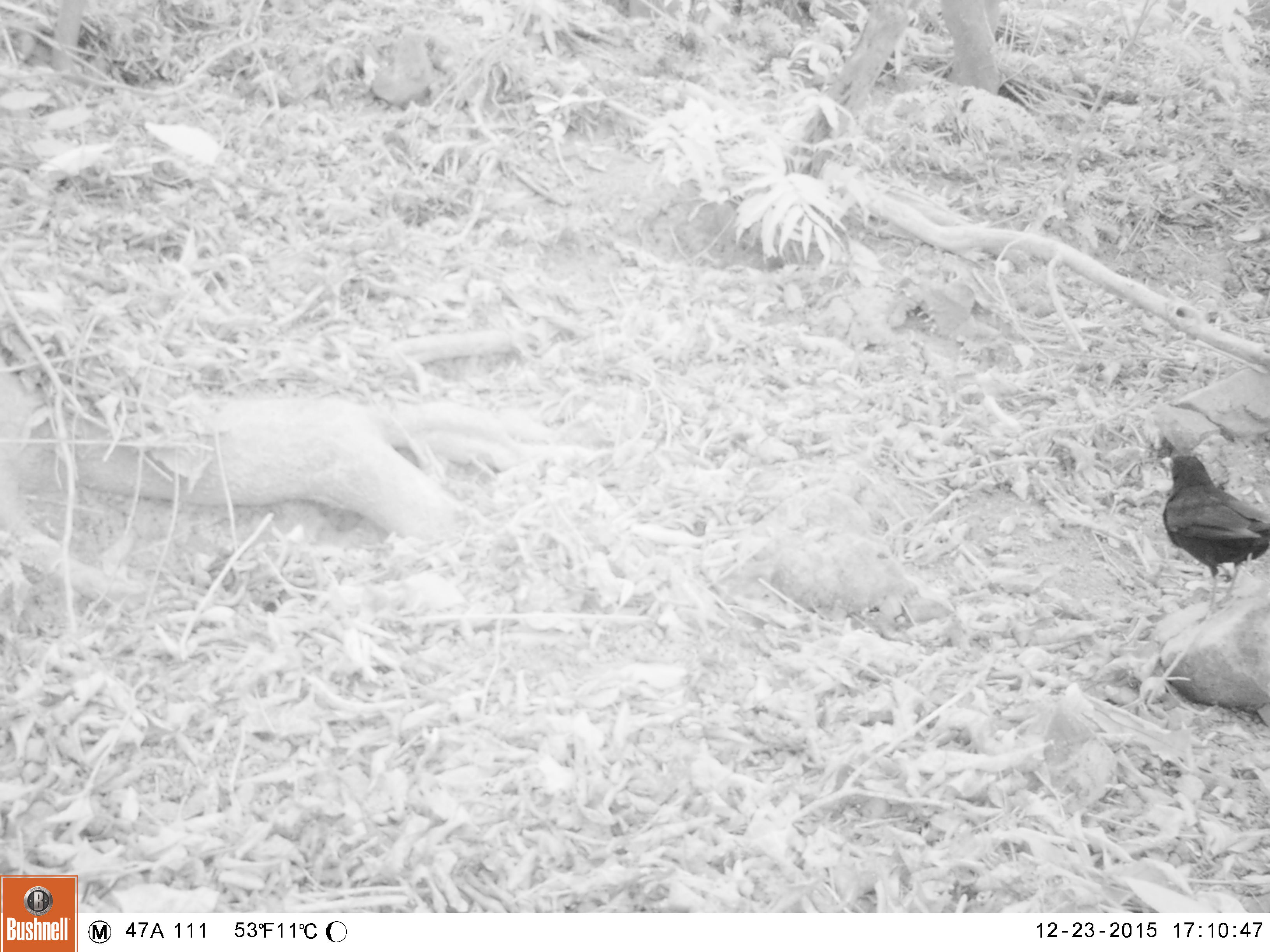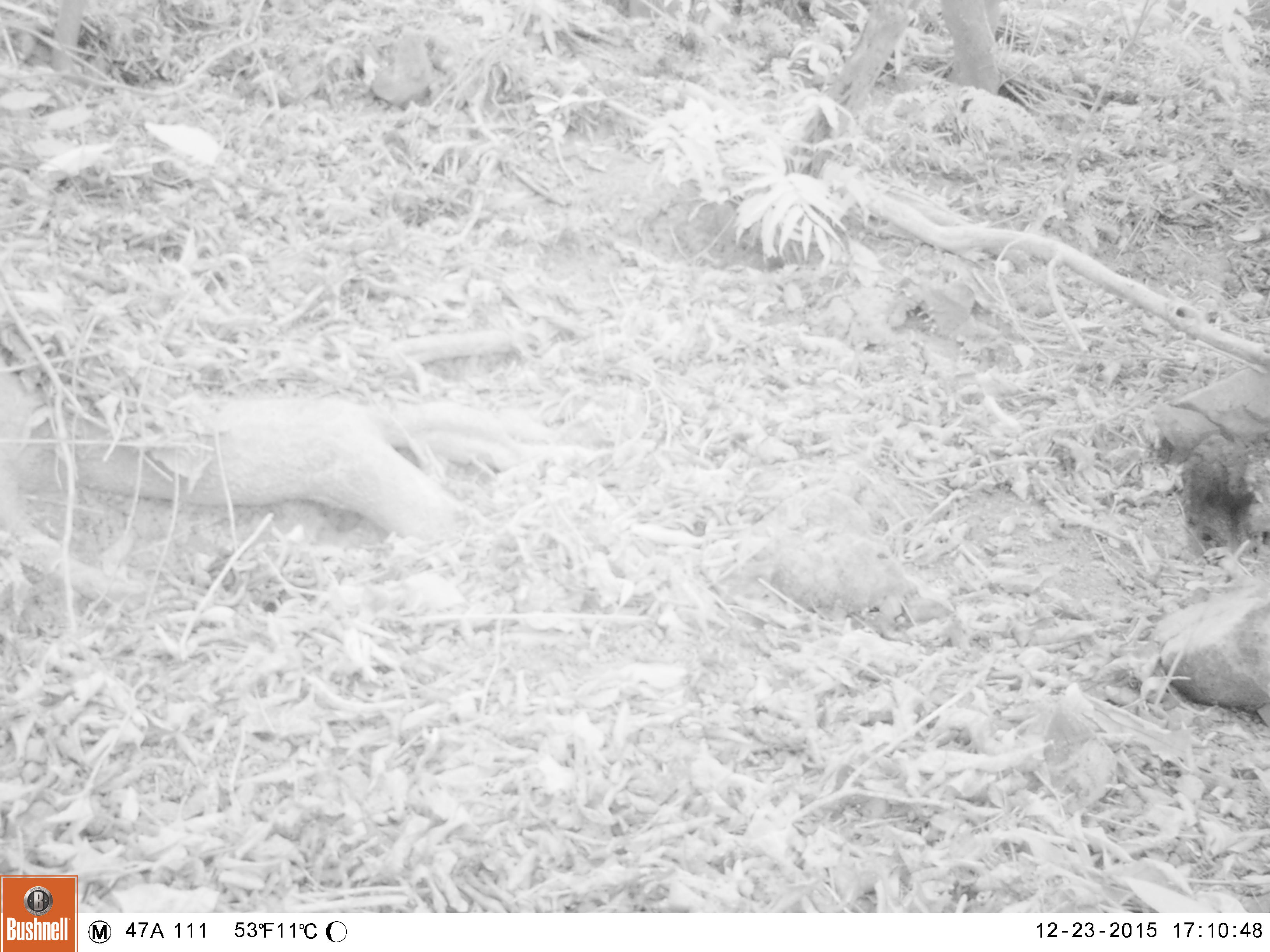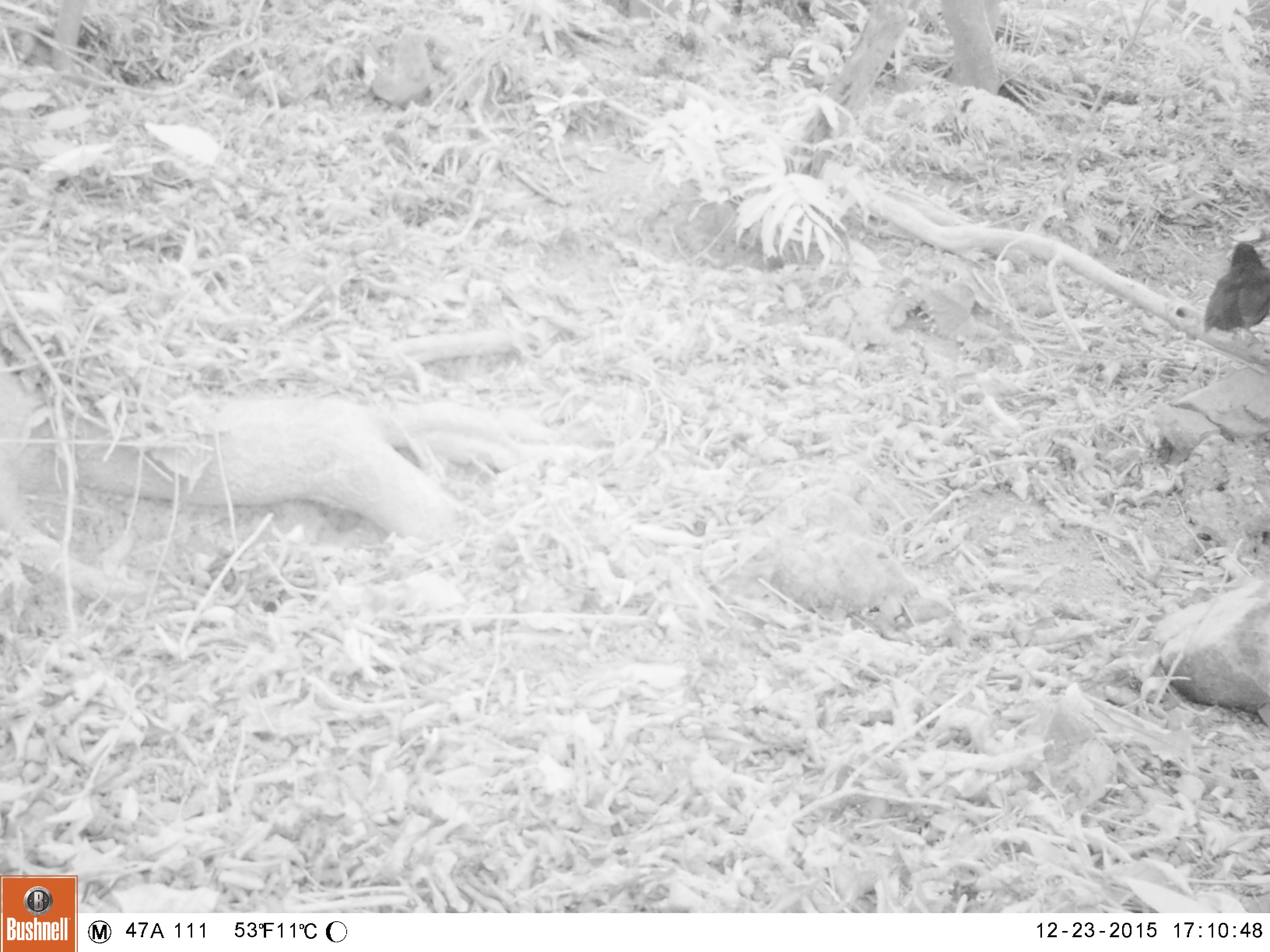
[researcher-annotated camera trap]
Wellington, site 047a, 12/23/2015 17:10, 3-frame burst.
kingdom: Animalia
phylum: Chordata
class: Aves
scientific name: Aves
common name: bird